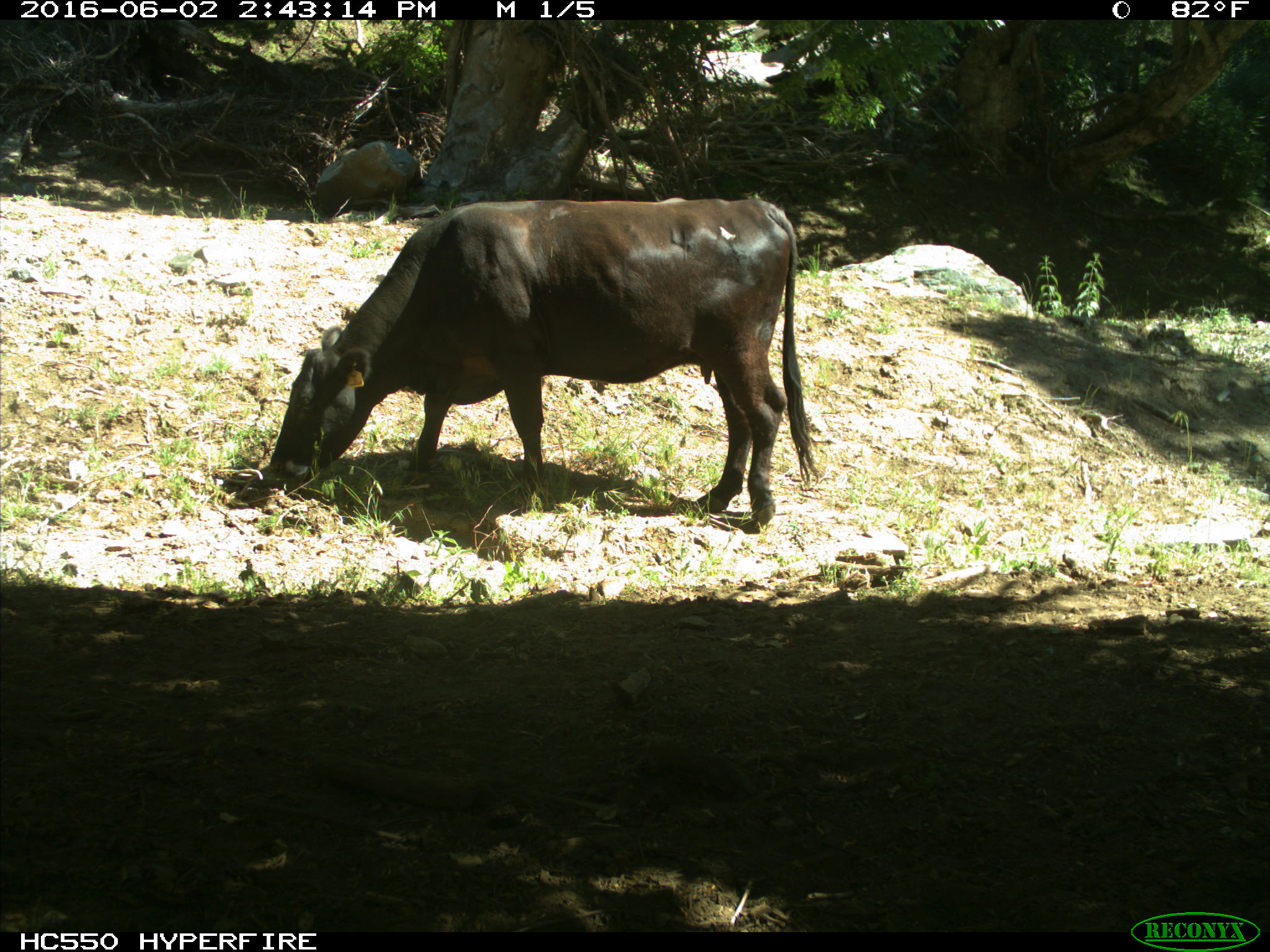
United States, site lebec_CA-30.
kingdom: Animalia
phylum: Chordata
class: Mammalia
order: Artiodactyla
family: Bovidae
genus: Bos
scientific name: Bos taurus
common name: domestic cow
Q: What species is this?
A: Bos taurus (domestic cow).